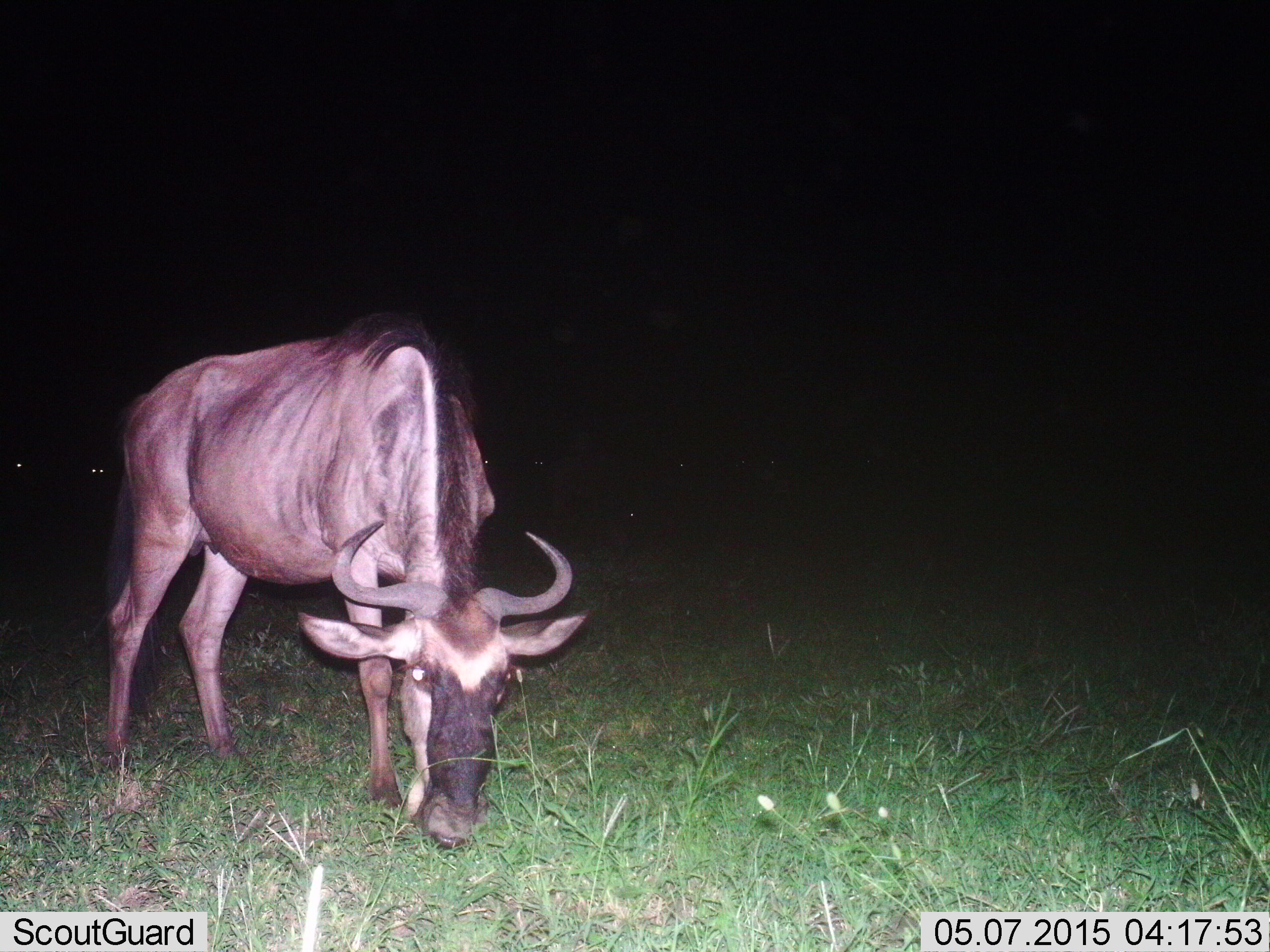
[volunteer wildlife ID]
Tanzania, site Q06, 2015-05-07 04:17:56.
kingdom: Animalia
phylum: Chordata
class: Mammalia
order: Artiodactyla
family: Bovidae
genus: Connochaetes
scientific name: Connochaetes taurinus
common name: blue wildebeest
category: wildebeest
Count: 1.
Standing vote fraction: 40%.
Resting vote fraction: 0%.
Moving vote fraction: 10%.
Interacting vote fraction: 0%.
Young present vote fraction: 0%.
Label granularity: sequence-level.